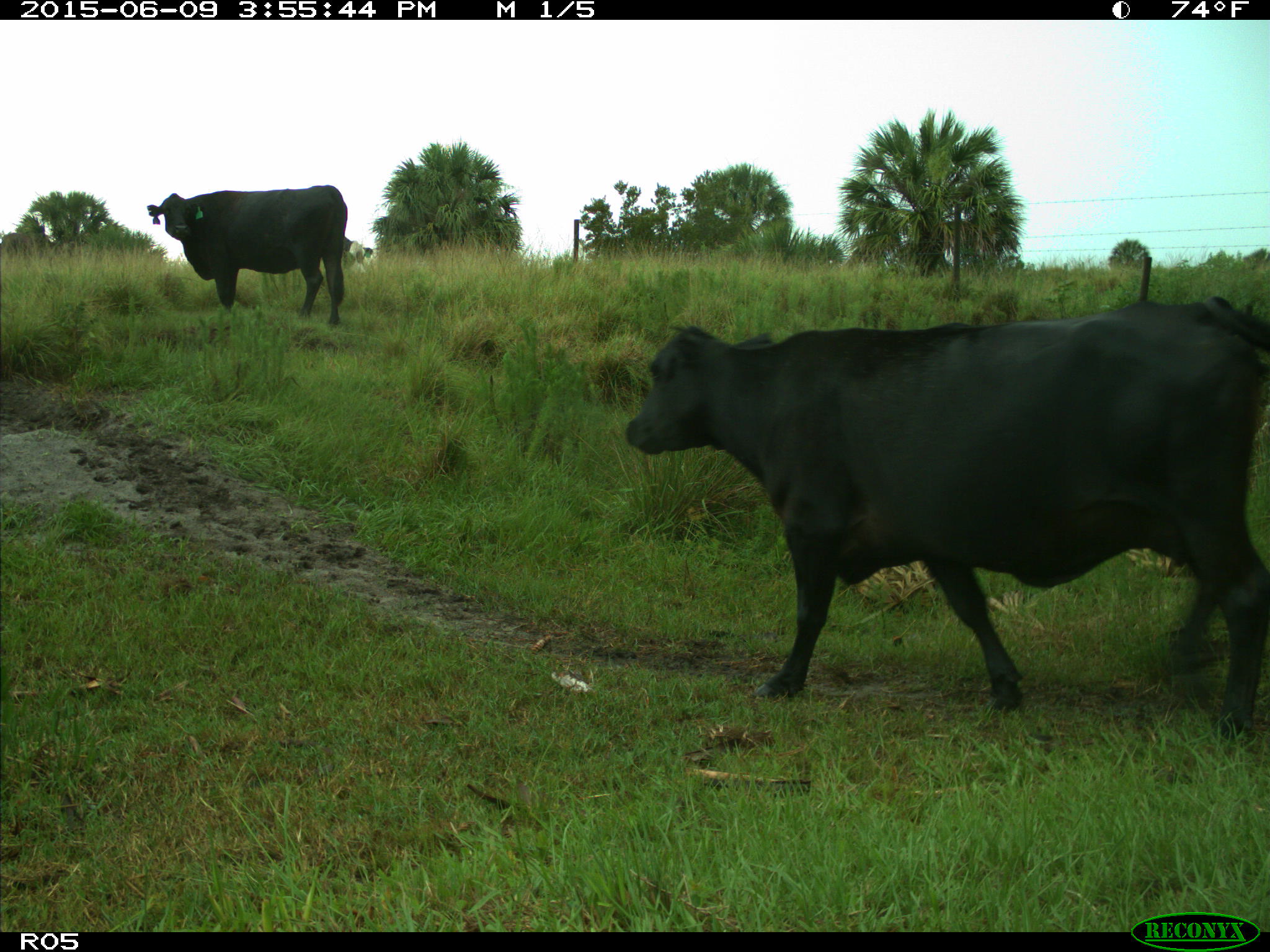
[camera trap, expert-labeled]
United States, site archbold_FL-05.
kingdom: Animalia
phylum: Chordata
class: Mammalia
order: Artiodactyla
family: Bovidae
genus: Bos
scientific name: Bos taurus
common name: domestic cow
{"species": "Bos taurus (domestic cow)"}